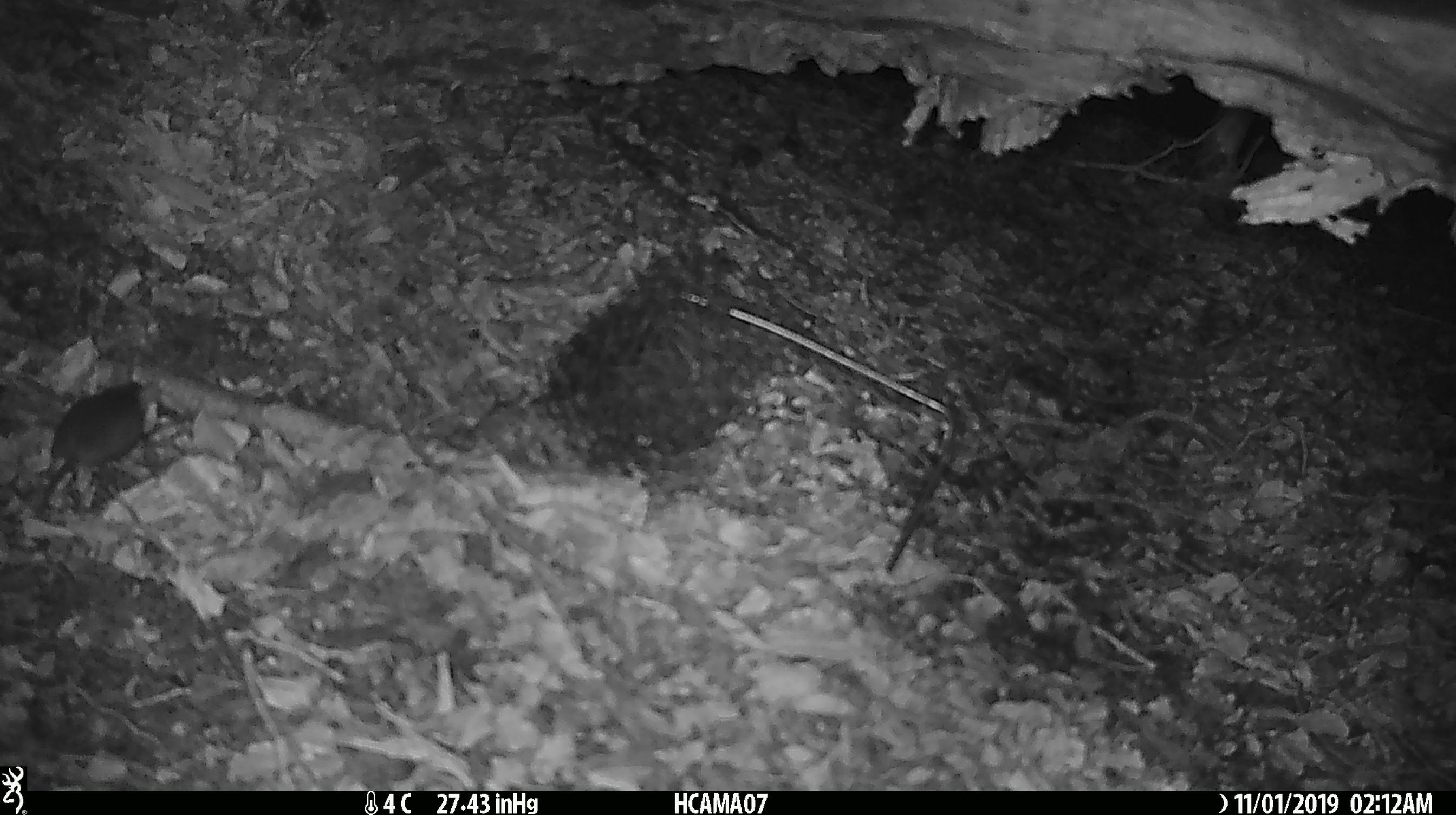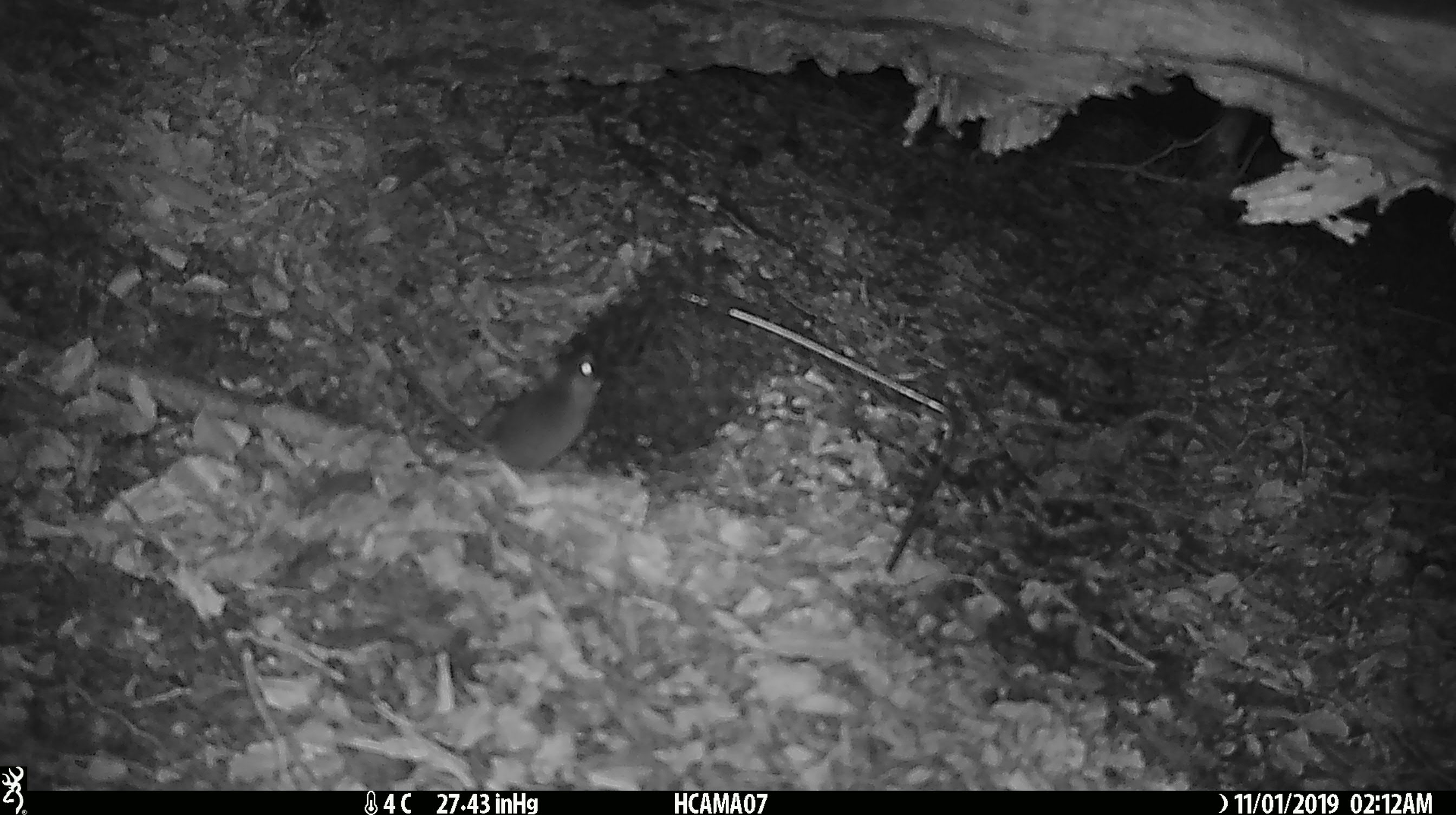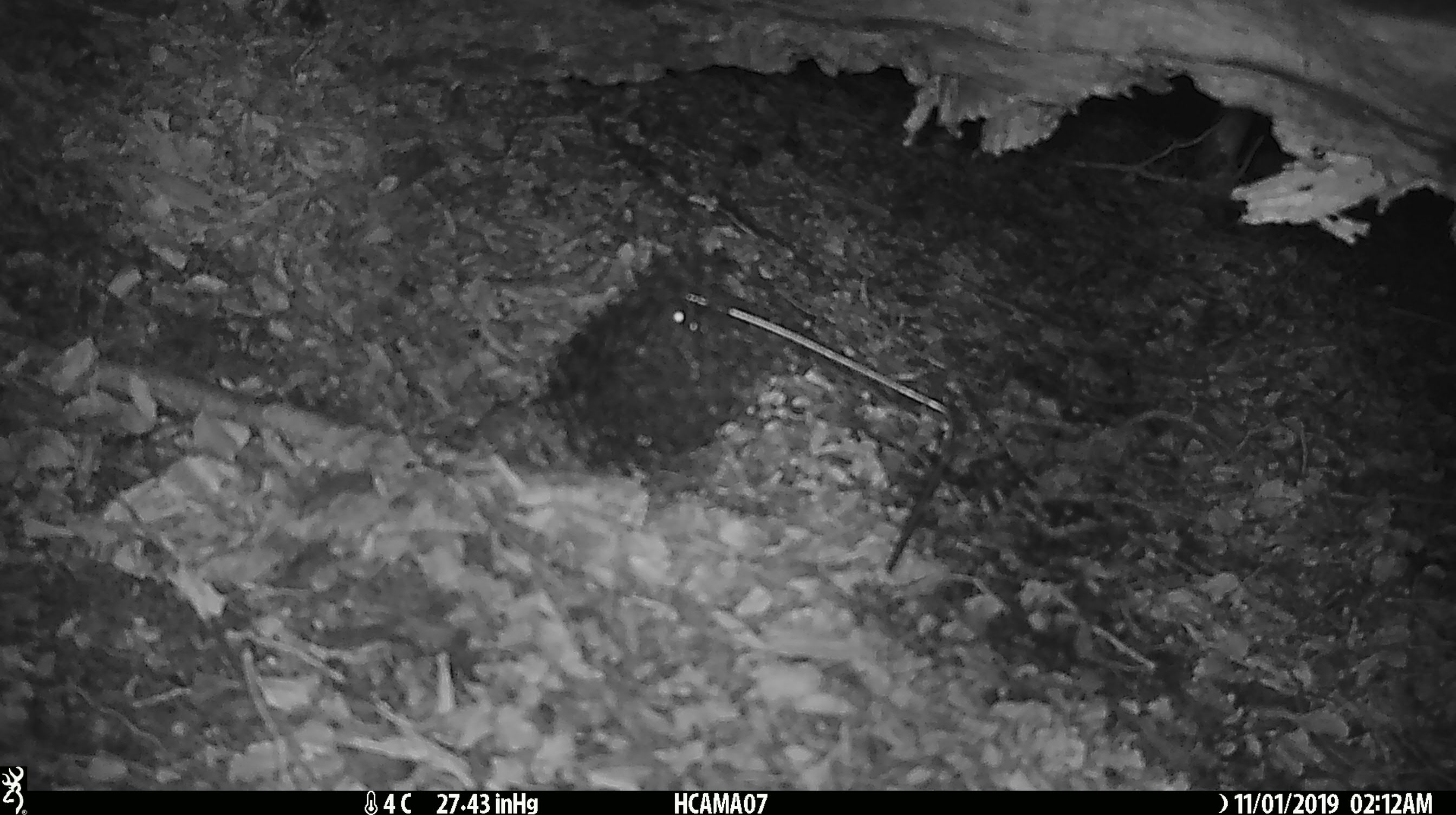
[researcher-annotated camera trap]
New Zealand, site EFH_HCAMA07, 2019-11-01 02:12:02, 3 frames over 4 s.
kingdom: Animalia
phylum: Chordata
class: Mammalia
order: Rodentia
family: Muridae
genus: Mus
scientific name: Mus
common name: mouse